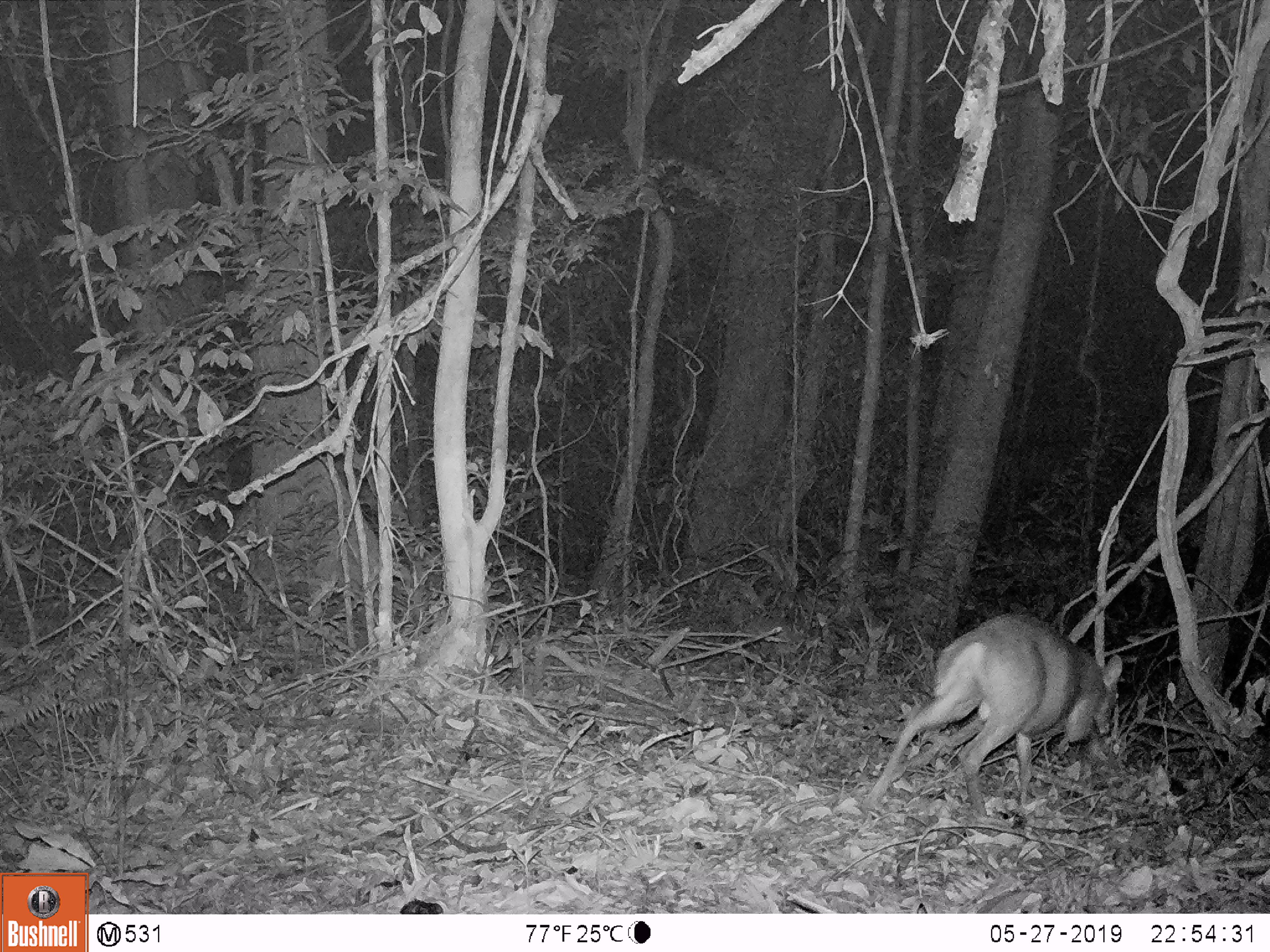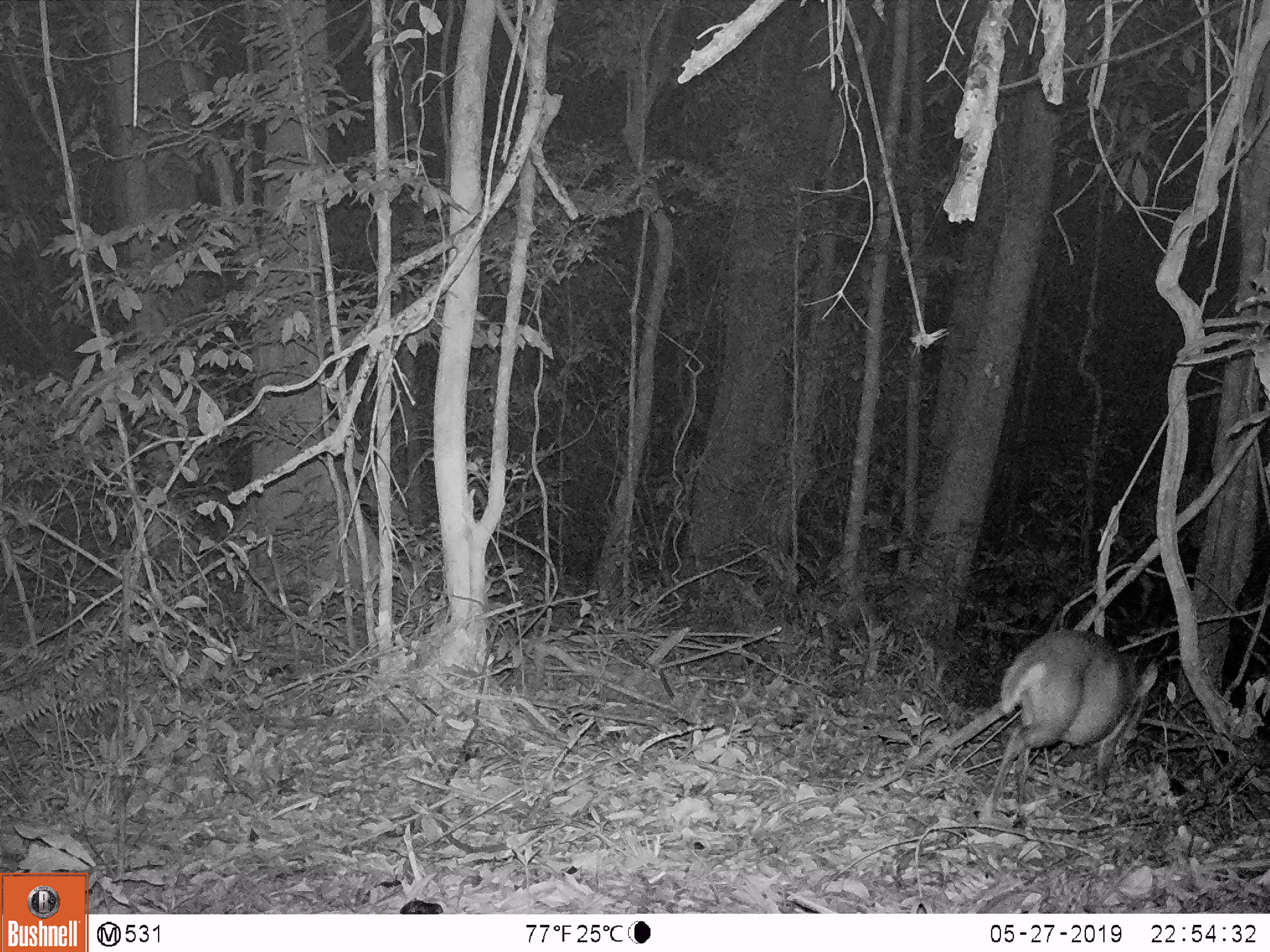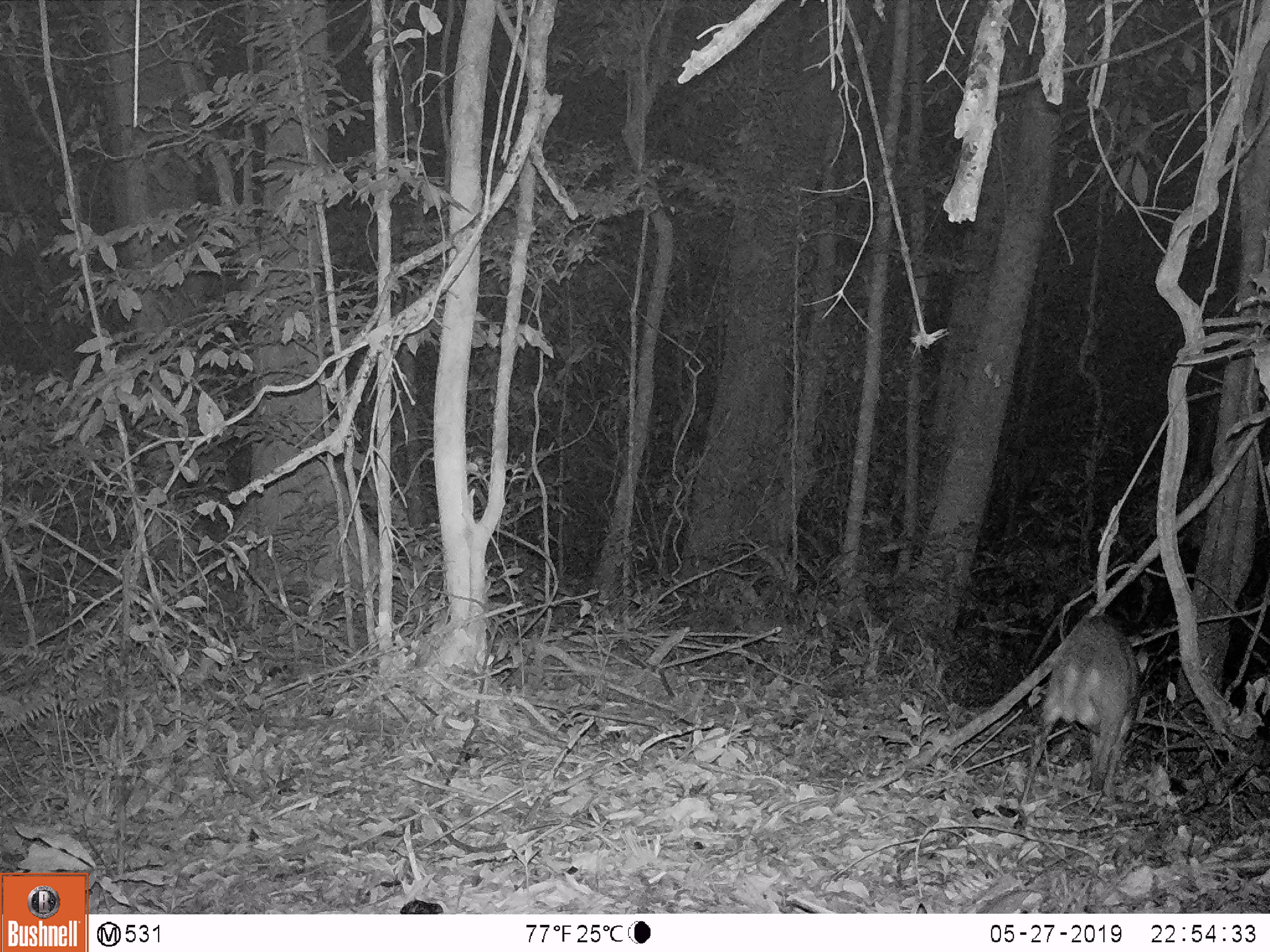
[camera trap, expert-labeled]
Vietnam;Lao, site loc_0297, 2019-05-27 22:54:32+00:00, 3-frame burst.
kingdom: Animalia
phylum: Chordata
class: Mammalia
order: Artiodactyla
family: Cervidae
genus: Muntiacus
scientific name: Muntiacus rooseveltorum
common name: roosevelt's muntjac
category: roosevelts muntjac group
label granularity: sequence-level